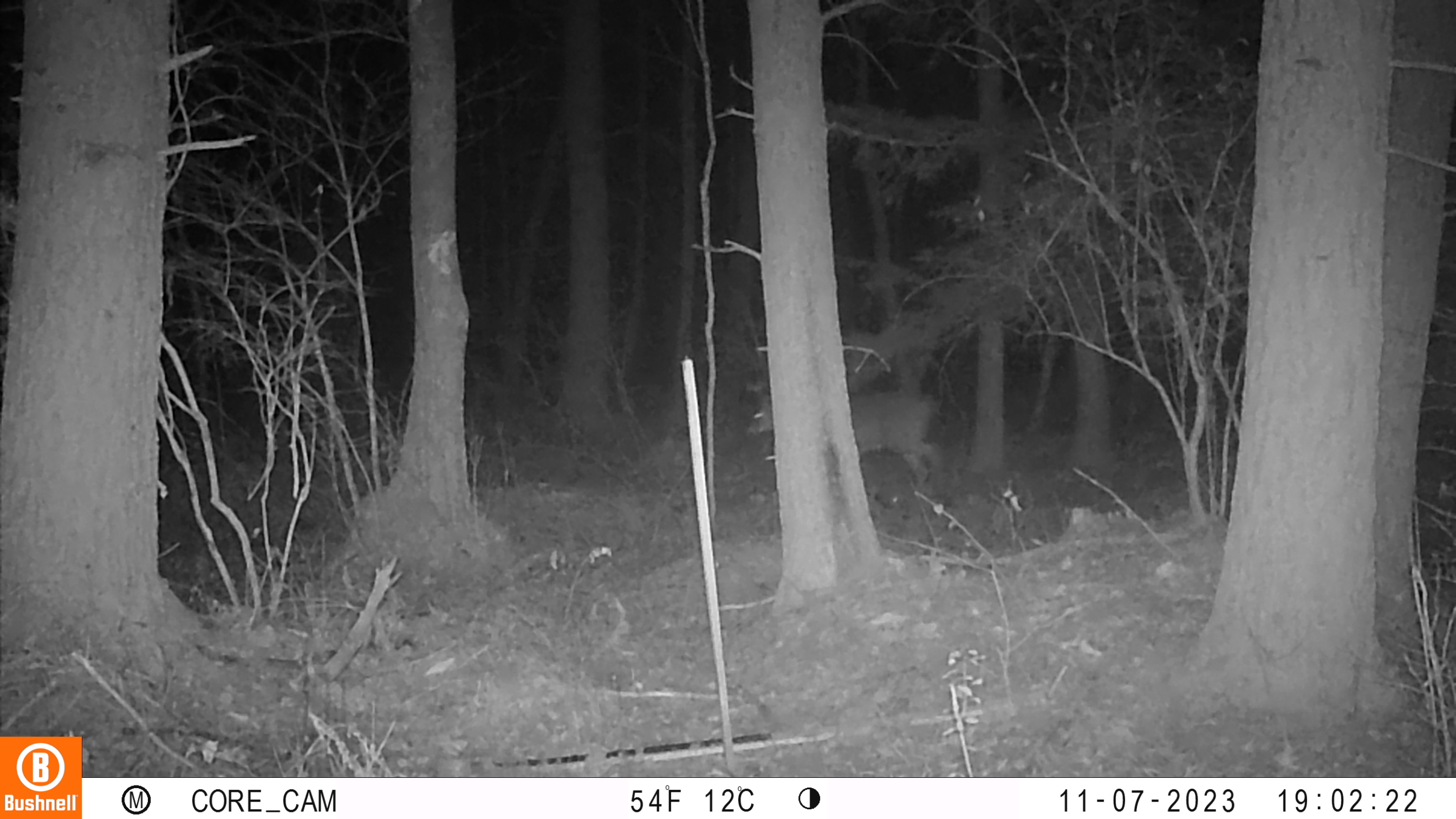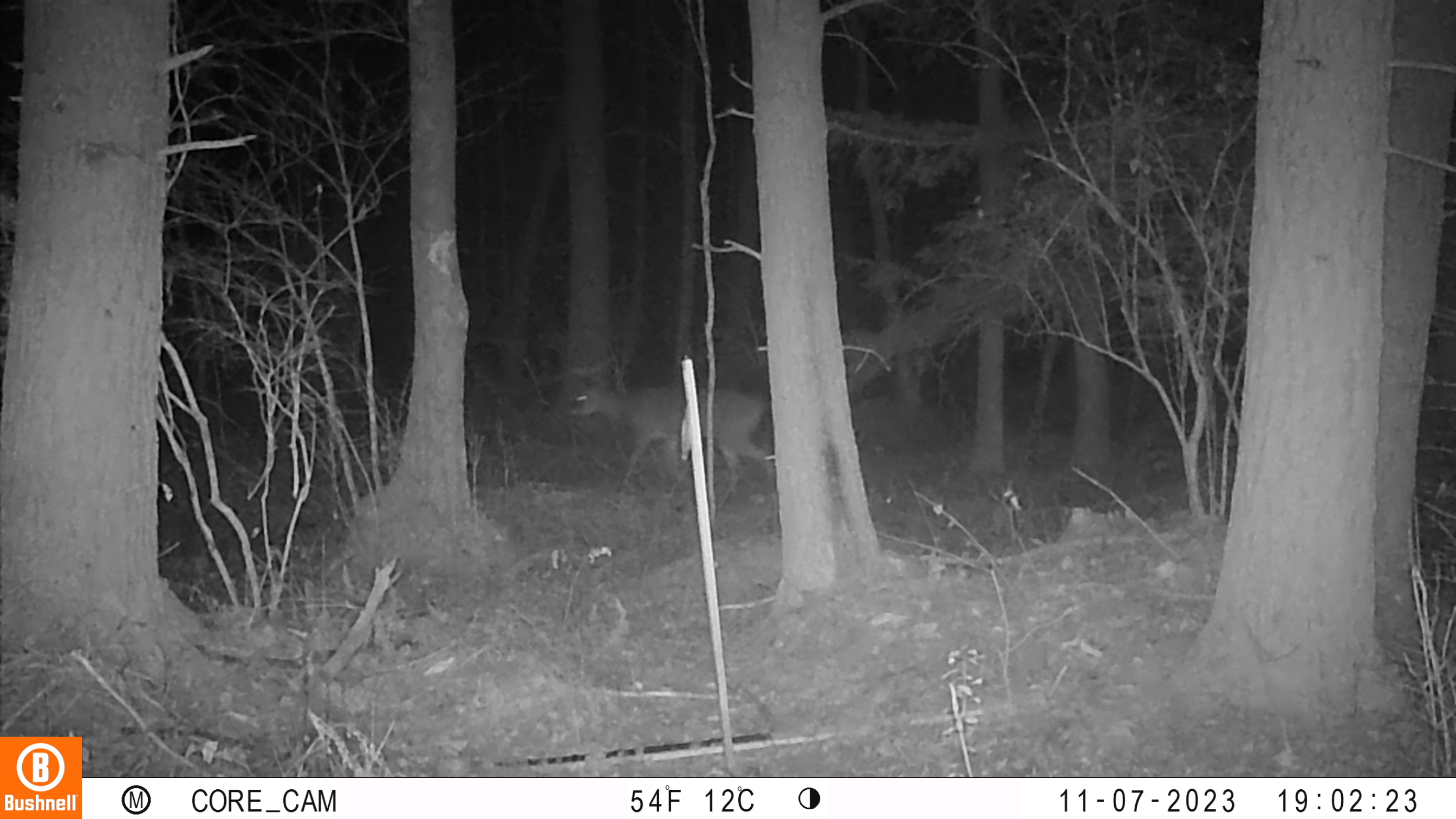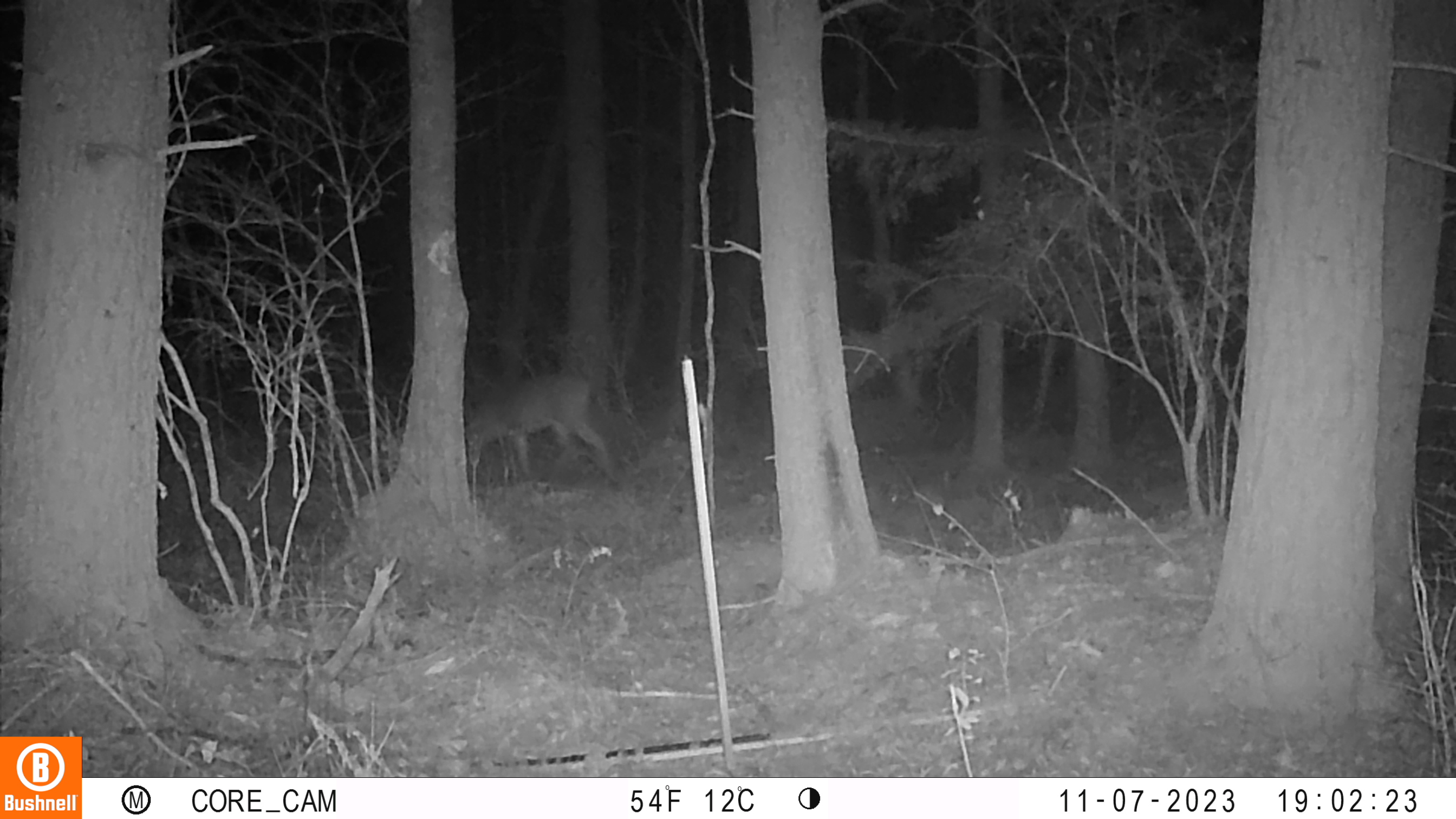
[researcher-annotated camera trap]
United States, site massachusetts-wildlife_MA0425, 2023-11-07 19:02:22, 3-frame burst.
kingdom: Animalia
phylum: Chordata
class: Mammalia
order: Artiodactyla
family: Cervidae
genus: Odocoileus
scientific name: Odocoileus virginianus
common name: white-tailed deer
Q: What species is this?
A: White-tailed deer (Odocoileus virginianus).